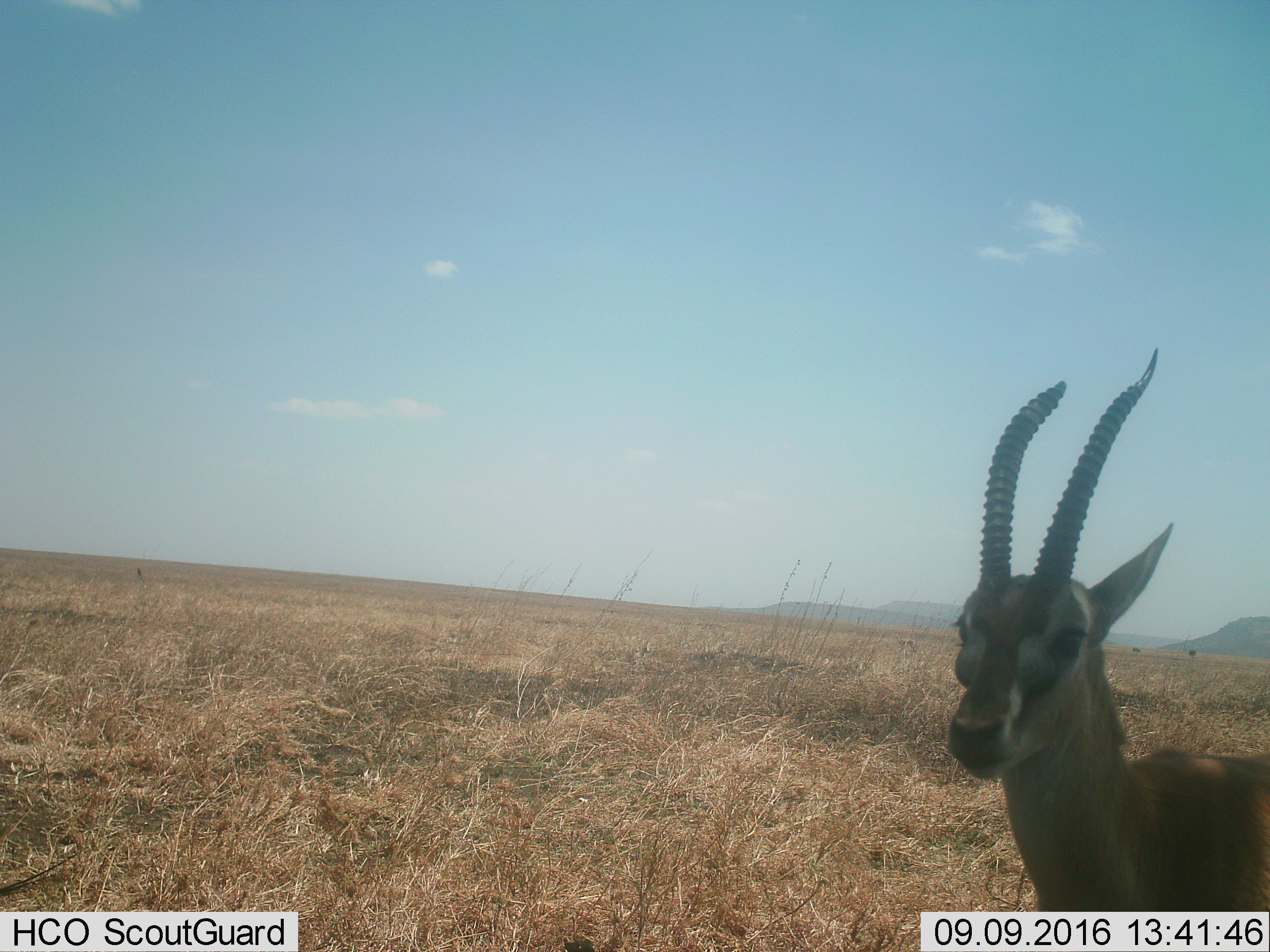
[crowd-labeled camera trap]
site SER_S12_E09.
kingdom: Animalia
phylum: Chordata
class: Mammalia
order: Artiodactyla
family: Bovidae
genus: Eudorcas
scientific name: Eudorcas thomsonii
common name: thomson's gazelle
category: gazellethomsons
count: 1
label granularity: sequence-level